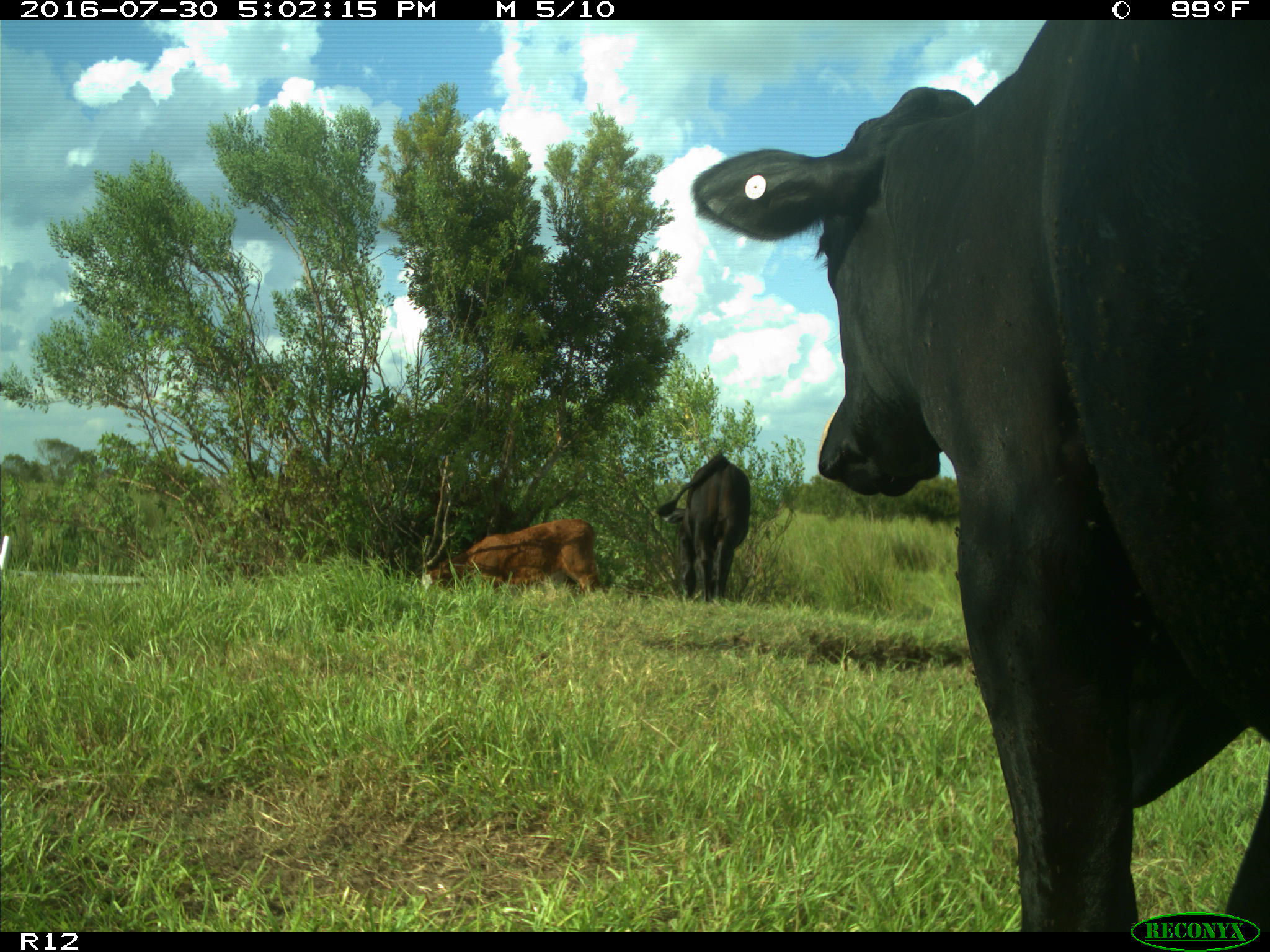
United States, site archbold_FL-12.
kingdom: Animalia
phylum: Chordata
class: Mammalia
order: Artiodactyla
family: Bovidae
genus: Bos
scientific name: Bos taurus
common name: domestic cow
Bos taurus (domestic cow).